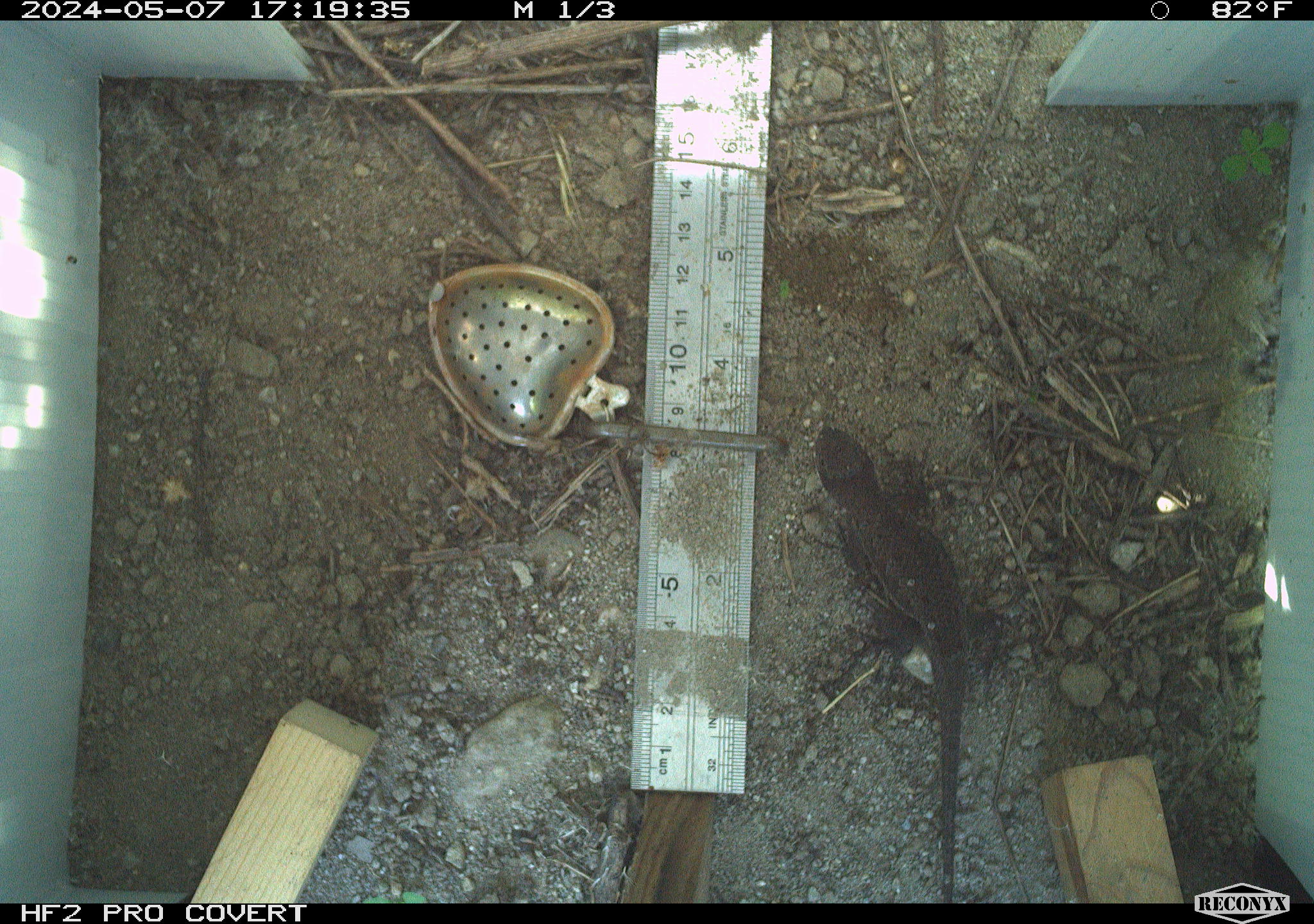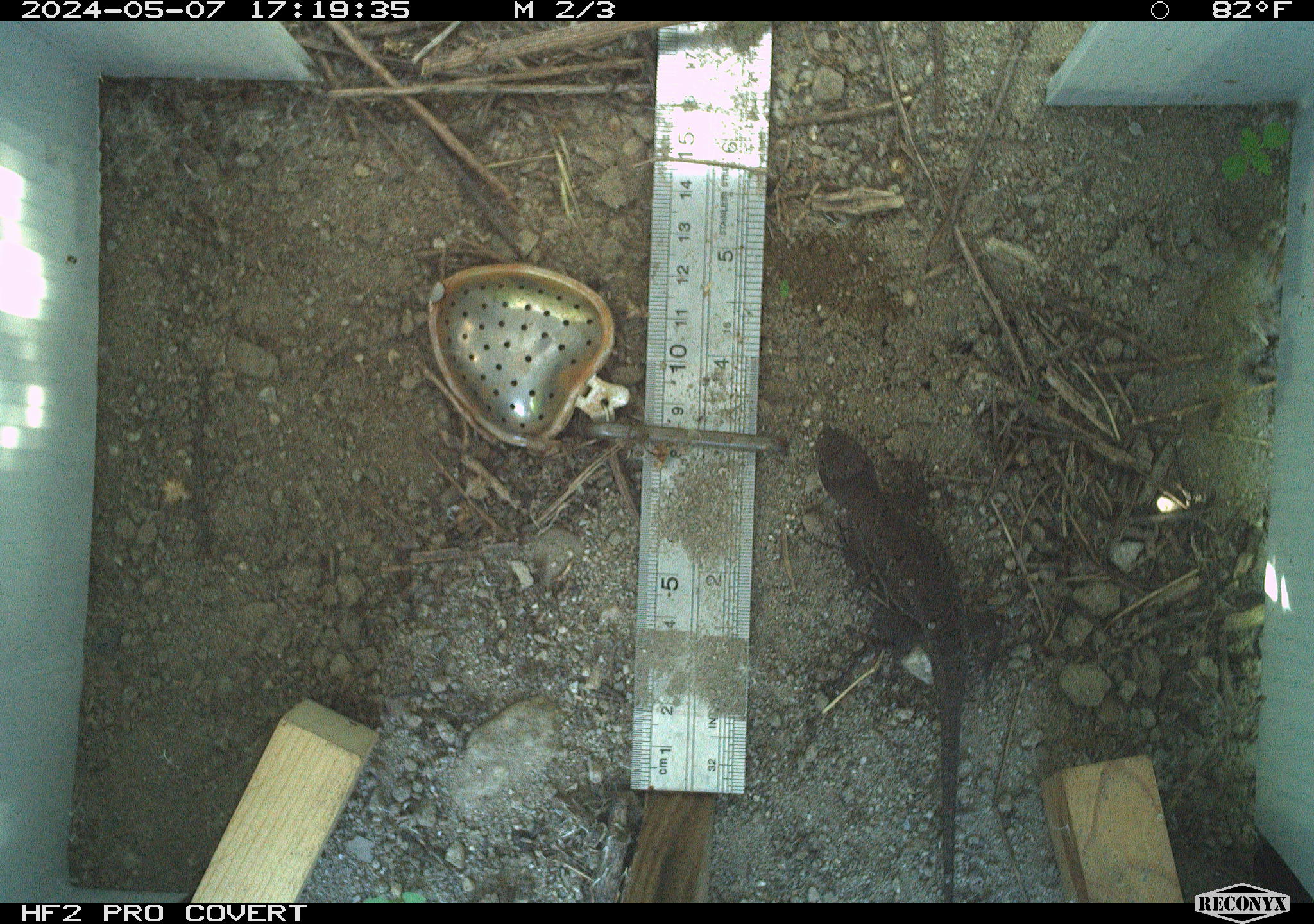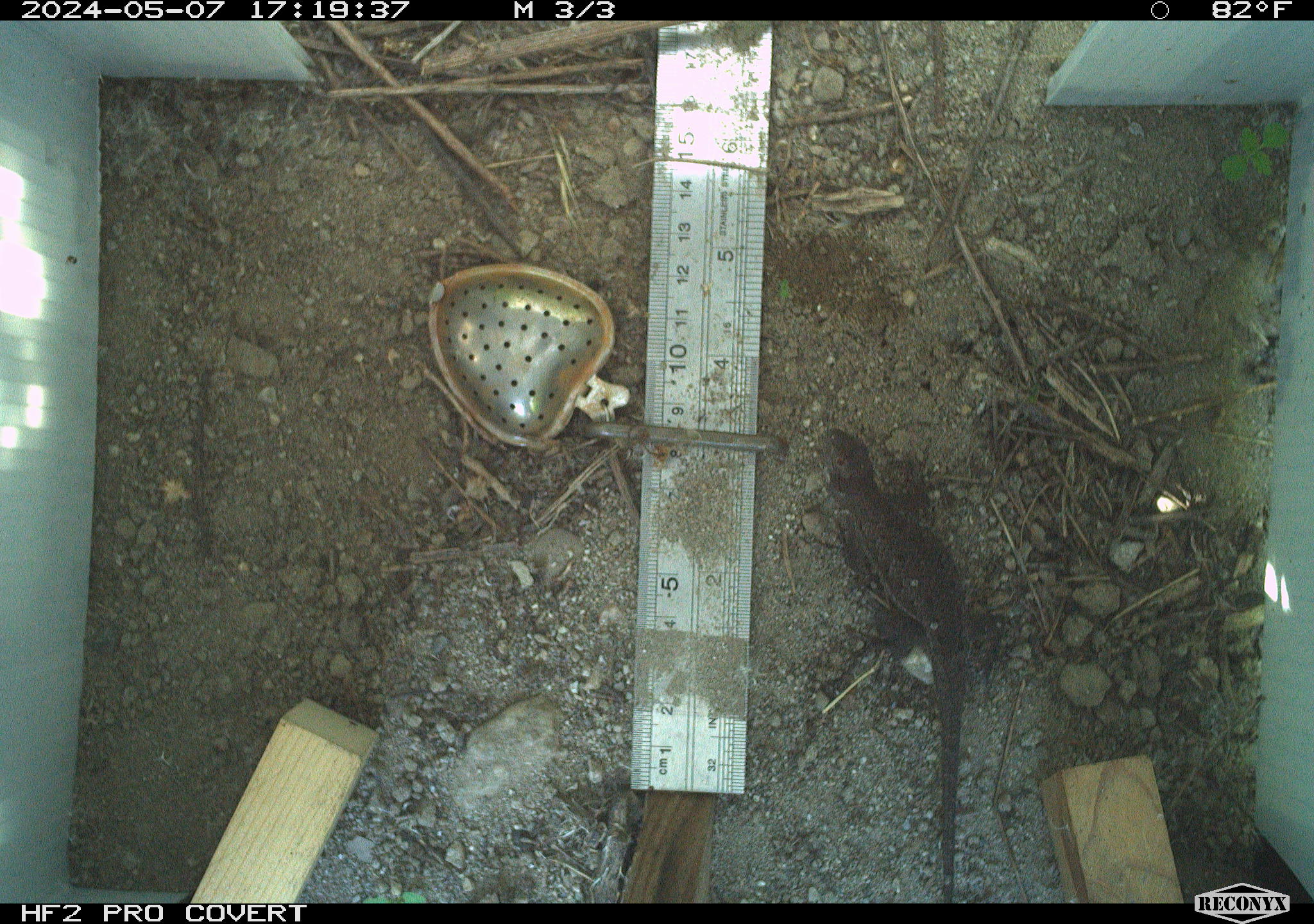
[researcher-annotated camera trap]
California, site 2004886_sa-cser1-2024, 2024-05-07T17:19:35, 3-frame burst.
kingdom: Animalia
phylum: Chordata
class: Reptilia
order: Squamata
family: Phrynosomatidae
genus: Sceloporus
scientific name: Sceloporus occidentalis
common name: western fence lizard